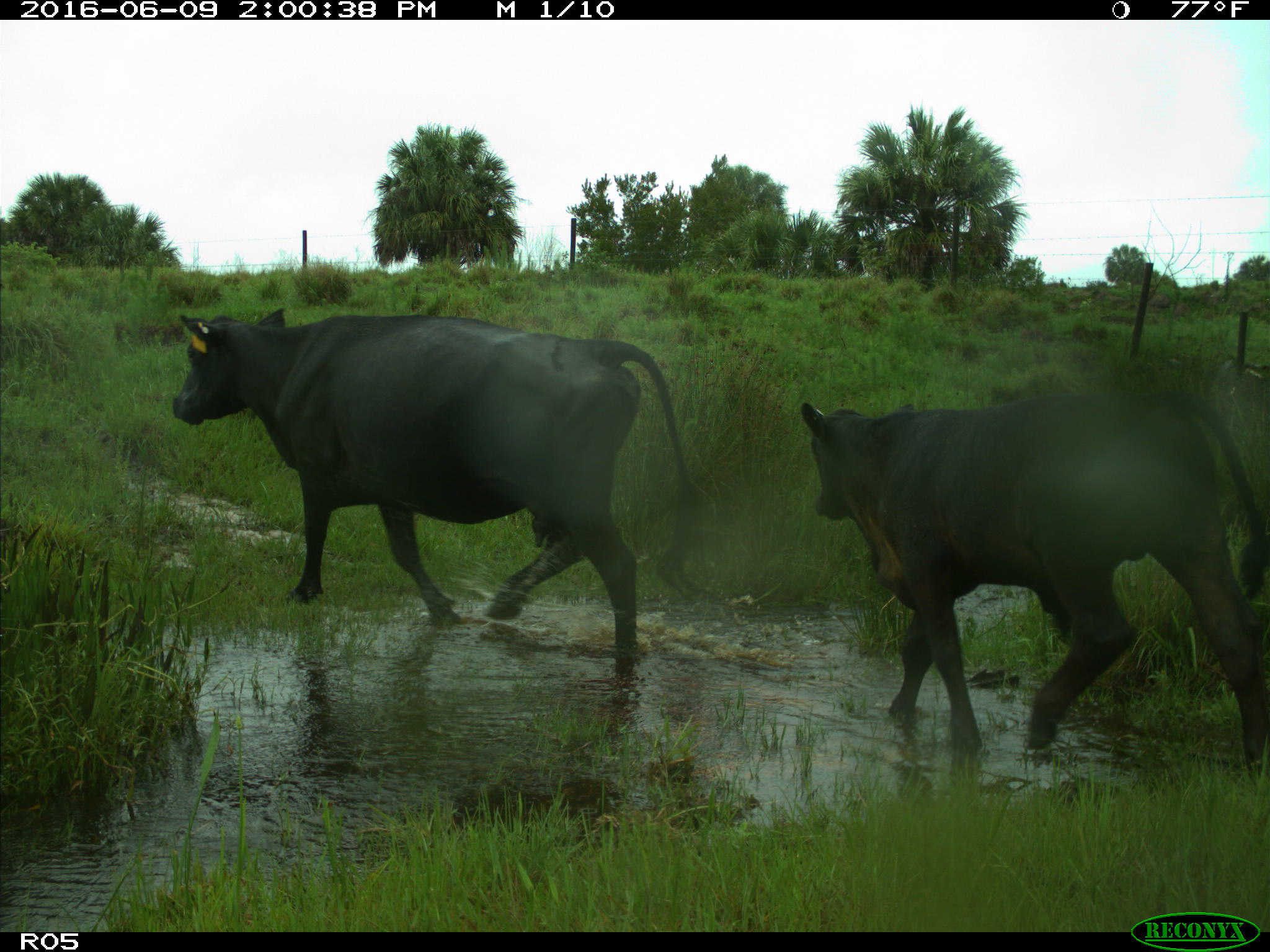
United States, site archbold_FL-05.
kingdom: Animalia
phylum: Chordata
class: Mammalia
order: Artiodactyla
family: Bovidae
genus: Bos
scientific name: Bos taurus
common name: domestic cow